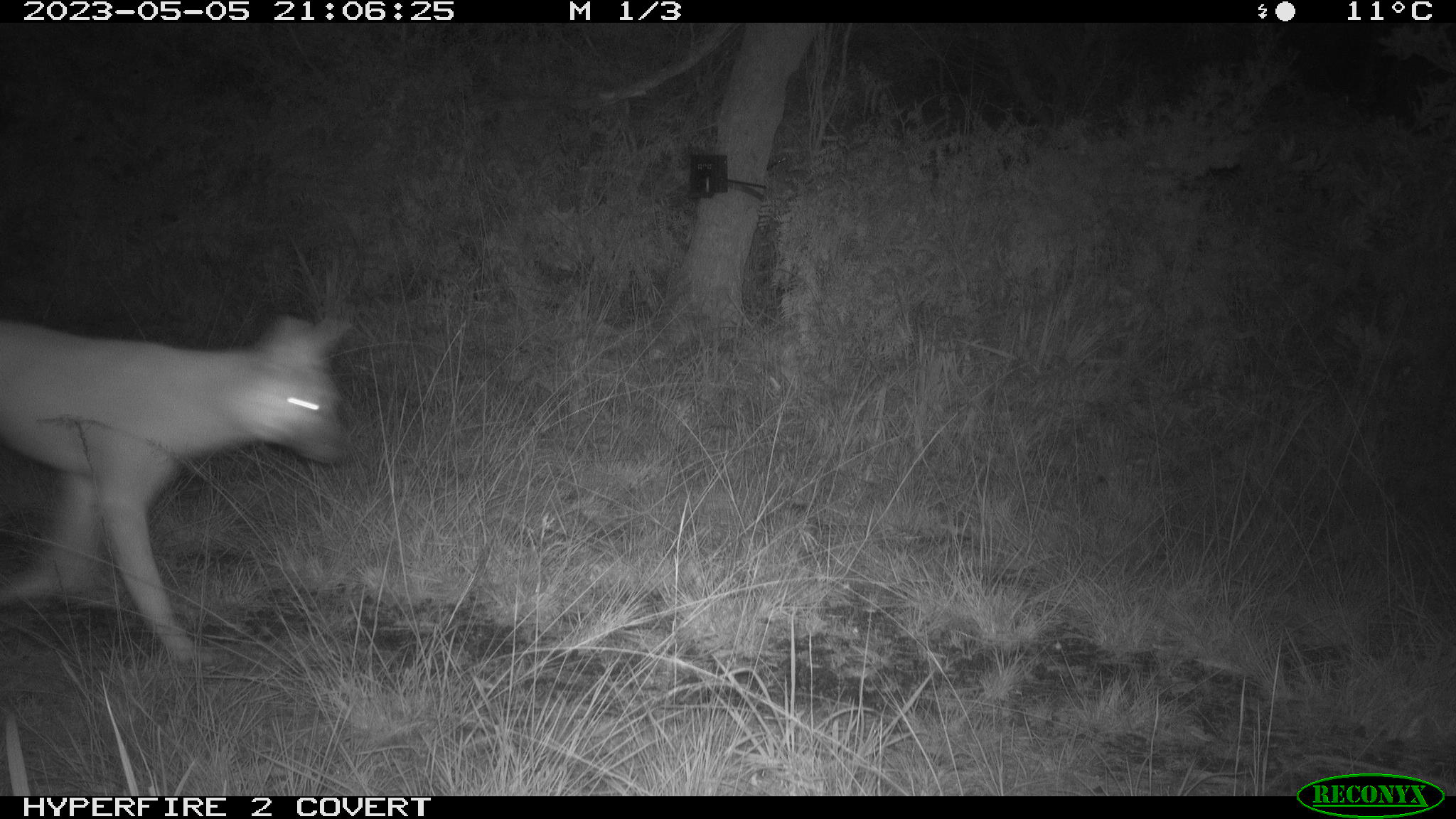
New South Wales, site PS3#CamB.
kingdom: Animalia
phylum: Chordata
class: Mammalia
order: Carnivora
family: Canidae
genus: Canis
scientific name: Canis familiaris dingo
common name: dingo